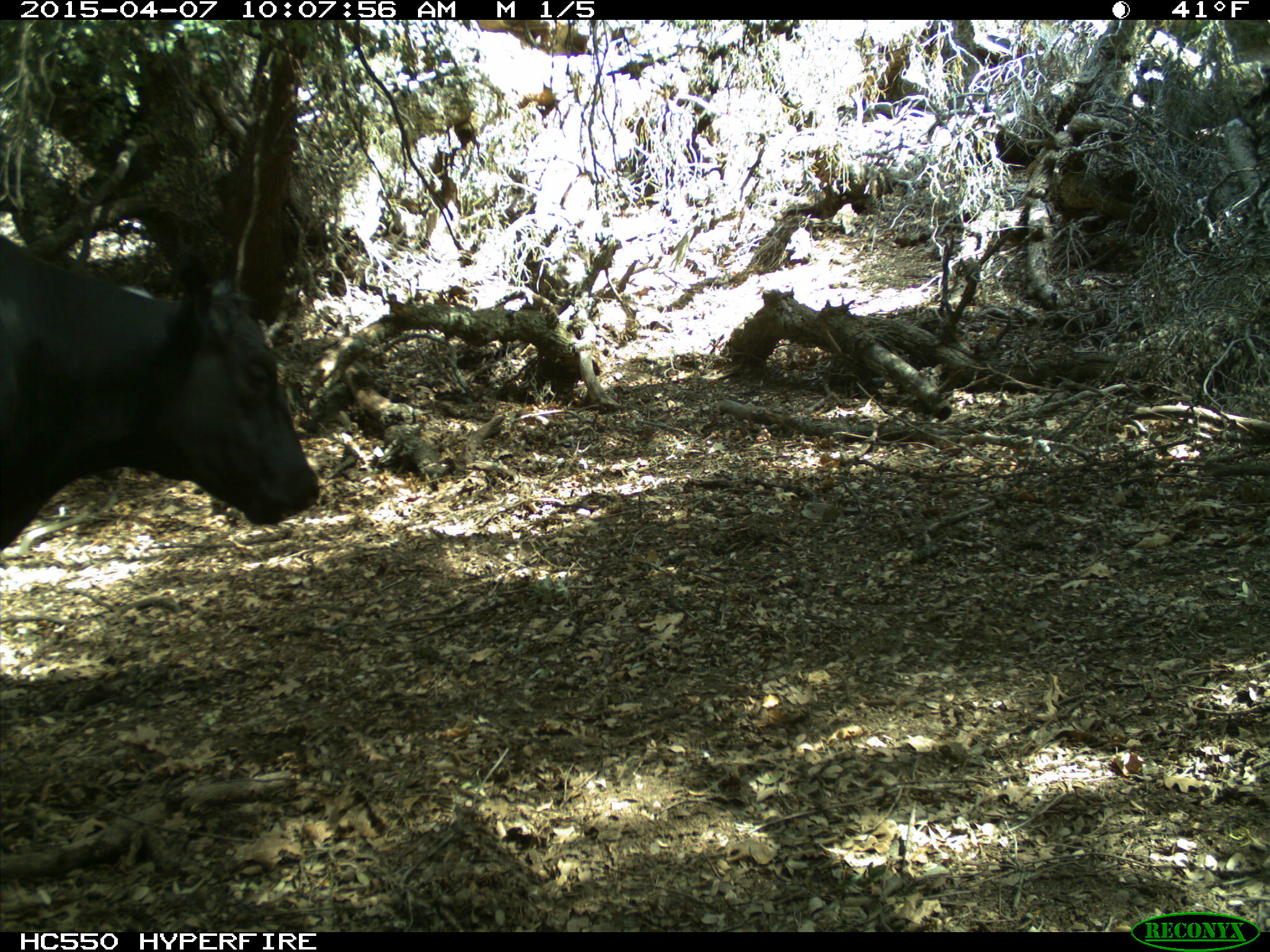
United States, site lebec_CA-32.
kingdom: Animalia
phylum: Chordata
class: Mammalia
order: Artiodactyla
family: Bovidae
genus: Bos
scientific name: Bos taurus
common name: domestic cow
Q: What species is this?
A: Bos taurus (domestic cow).